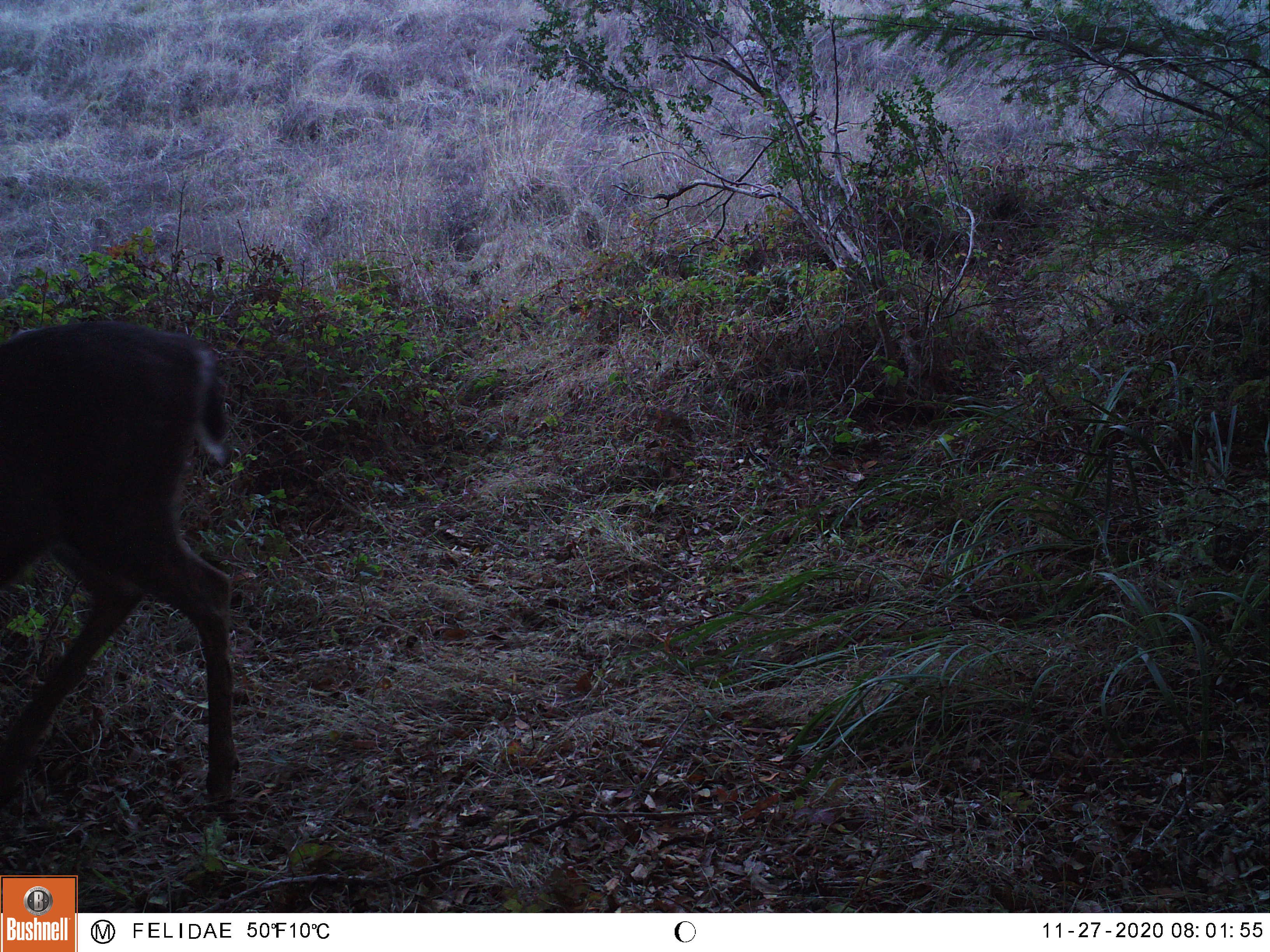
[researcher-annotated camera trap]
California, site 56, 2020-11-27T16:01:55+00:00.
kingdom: Animalia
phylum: Chordata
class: Mammalia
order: Artiodactyla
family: Cervidae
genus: Odocoileus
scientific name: Odocoileus hemionus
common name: mule deer